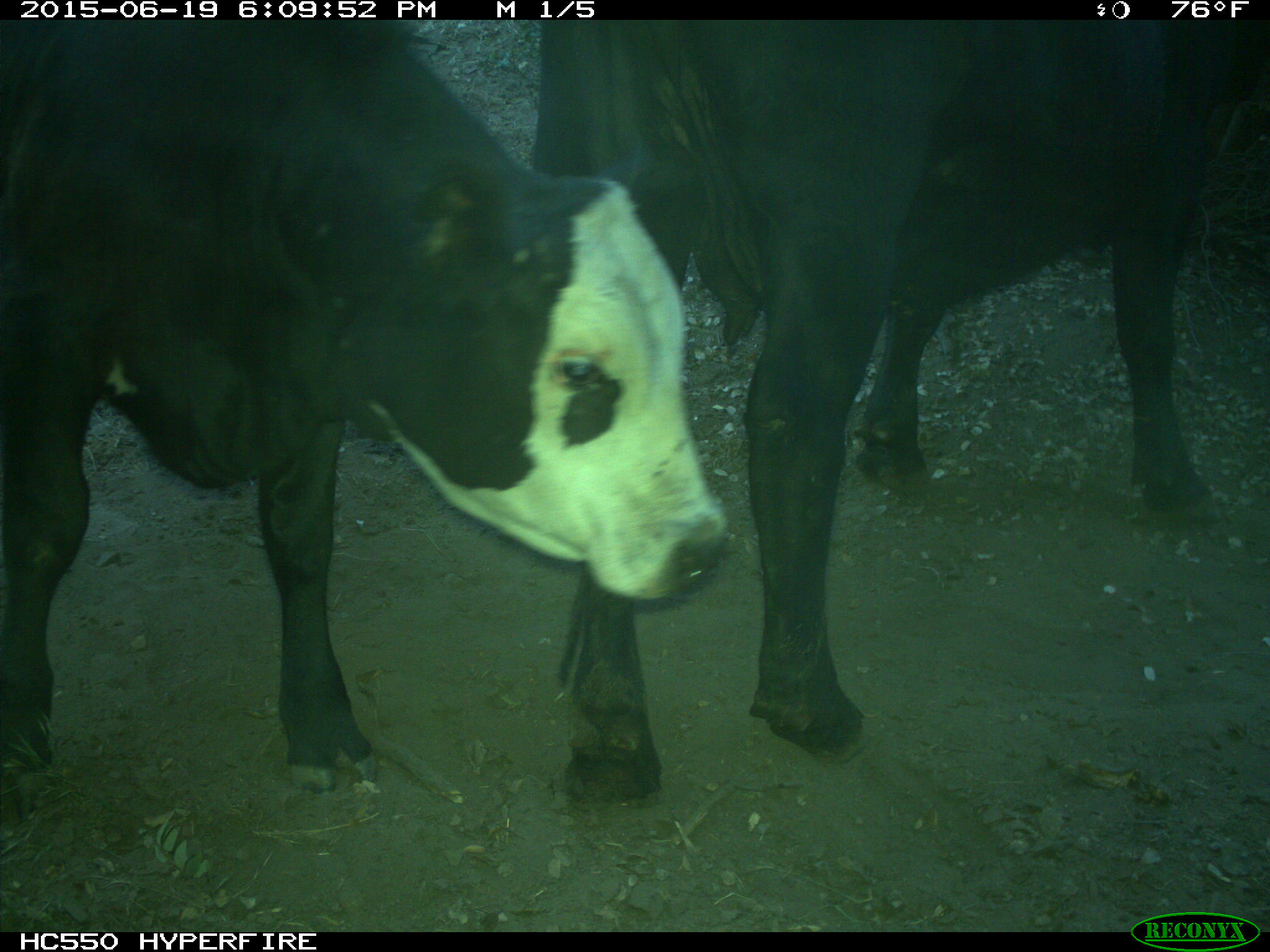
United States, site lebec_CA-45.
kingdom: Animalia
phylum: Chordata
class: Mammalia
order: Artiodactyla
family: Bovidae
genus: Bos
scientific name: Bos taurus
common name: domestic cow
Bos taurus (domestic cow).